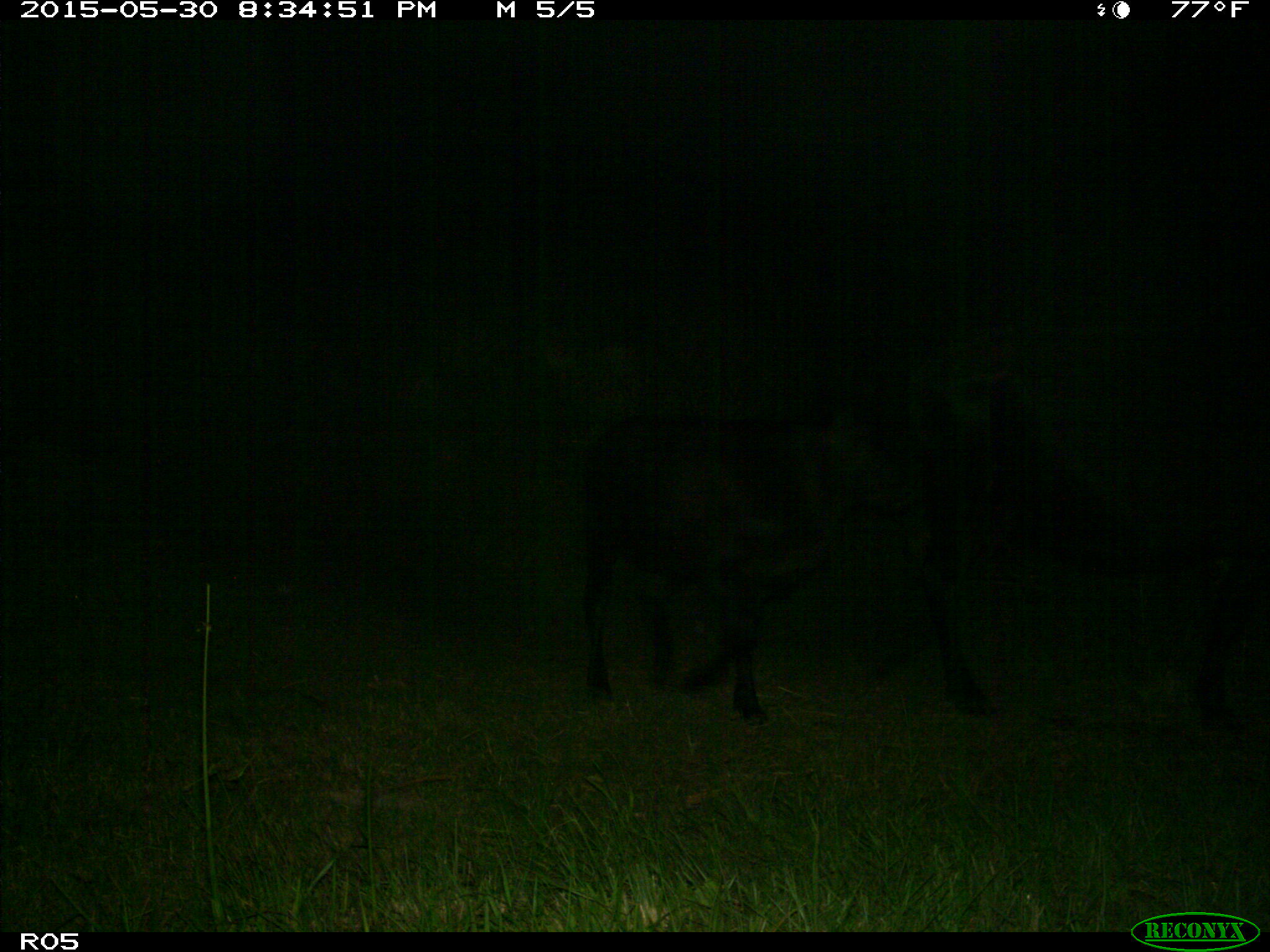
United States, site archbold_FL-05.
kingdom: Animalia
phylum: Chordata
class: Mammalia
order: Artiodactyla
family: Bovidae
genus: Bos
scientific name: Bos taurus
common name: domestic cow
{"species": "Bos taurus (domestic cow)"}